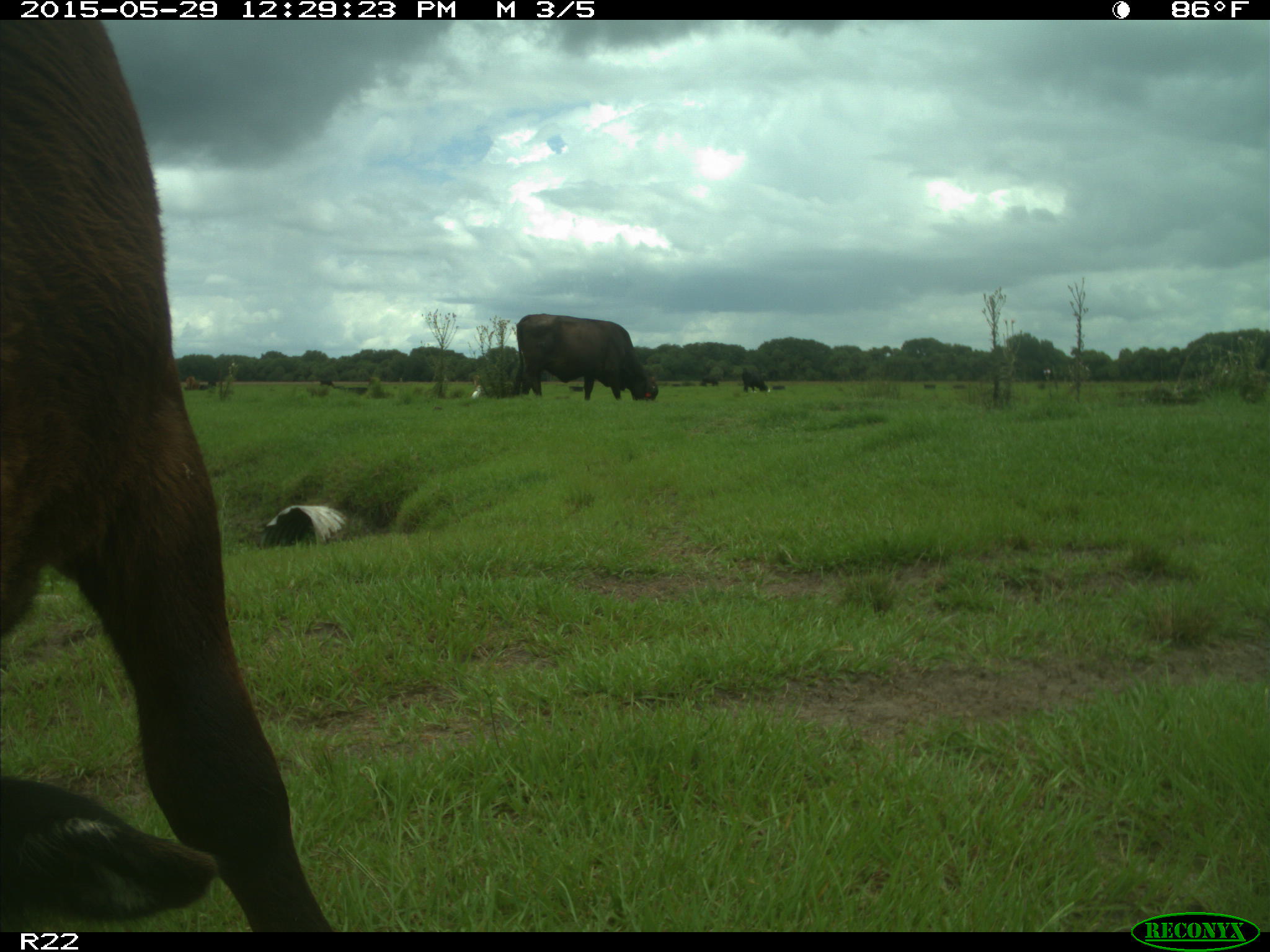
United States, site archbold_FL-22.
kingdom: Animalia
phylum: Chordata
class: Mammalia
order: Artiodactyla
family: Bovidae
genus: Bos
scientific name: Bos taurus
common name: domestic cow